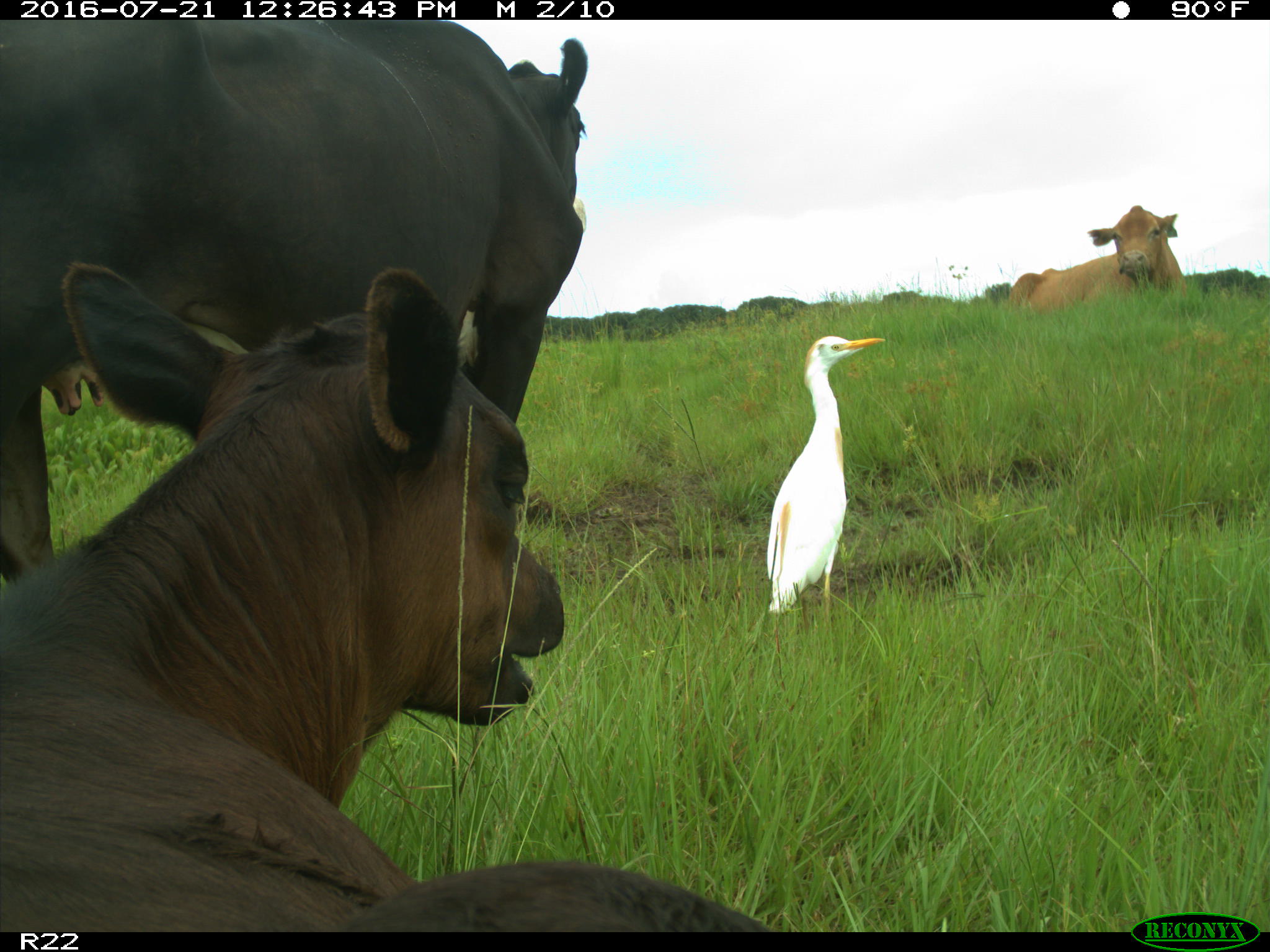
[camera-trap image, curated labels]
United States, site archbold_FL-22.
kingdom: Animalia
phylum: Chordata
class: Mammalia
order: Artiodactyla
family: Bovidae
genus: Bos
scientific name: Bos taurus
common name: domestic cow